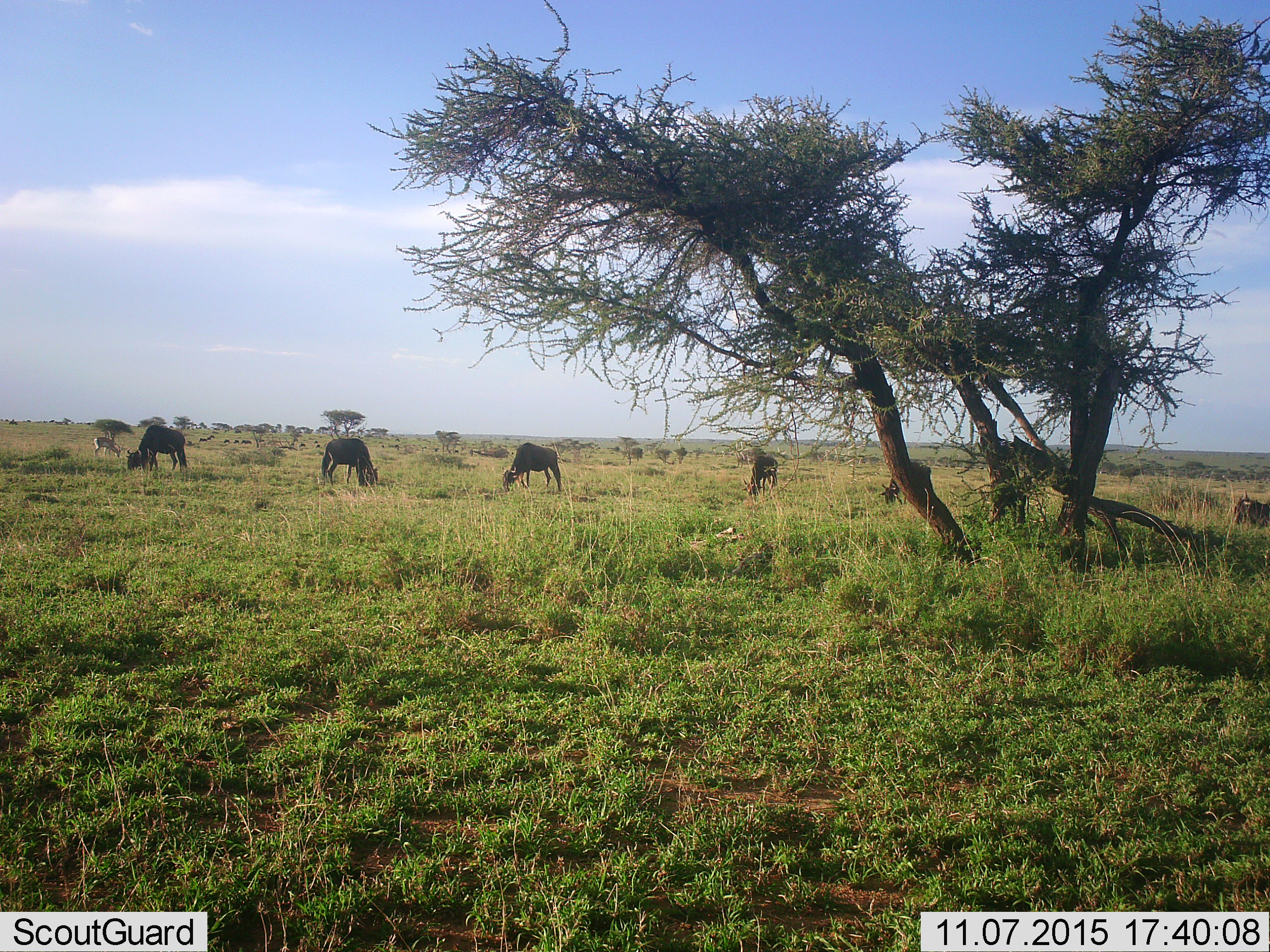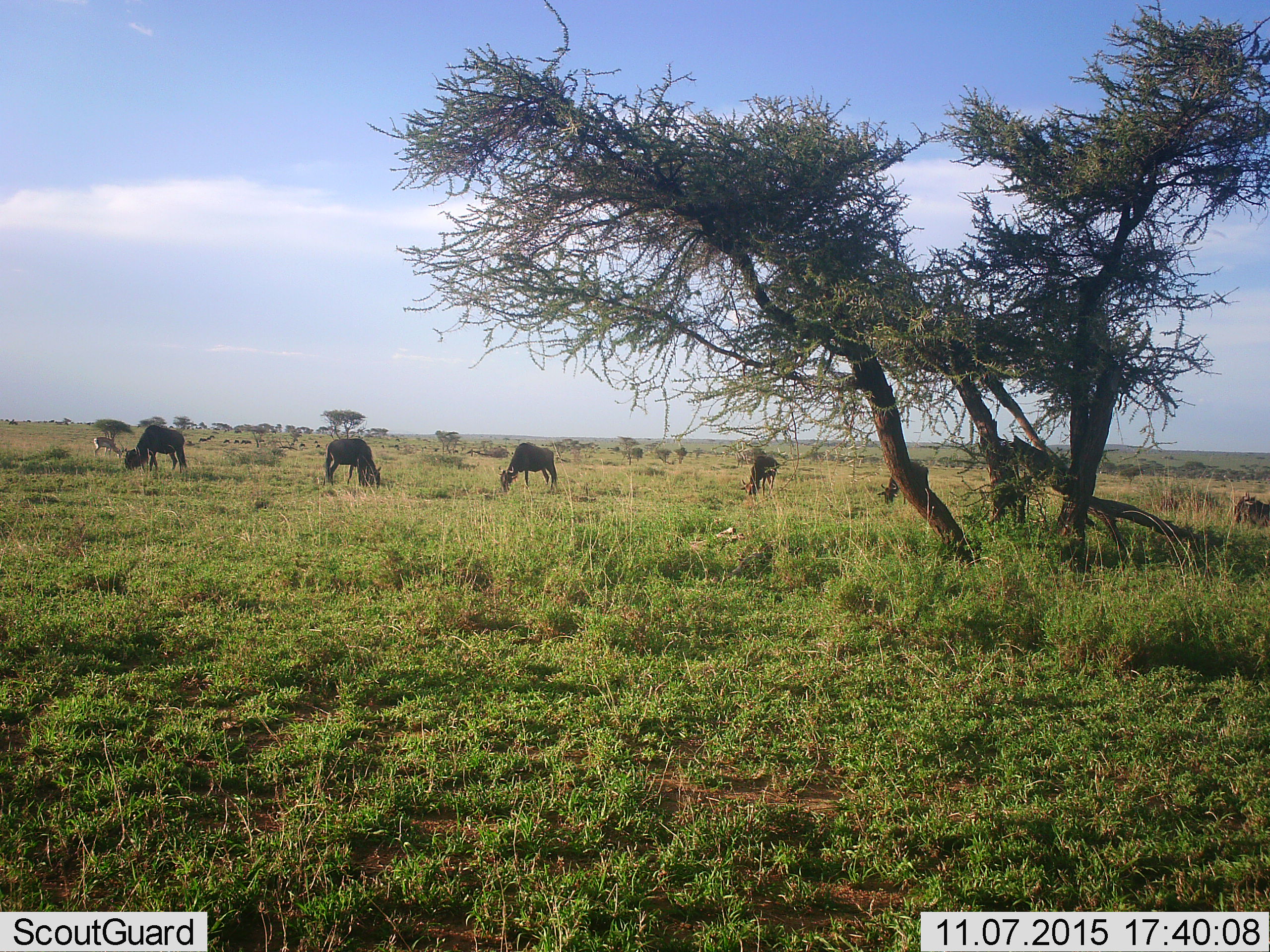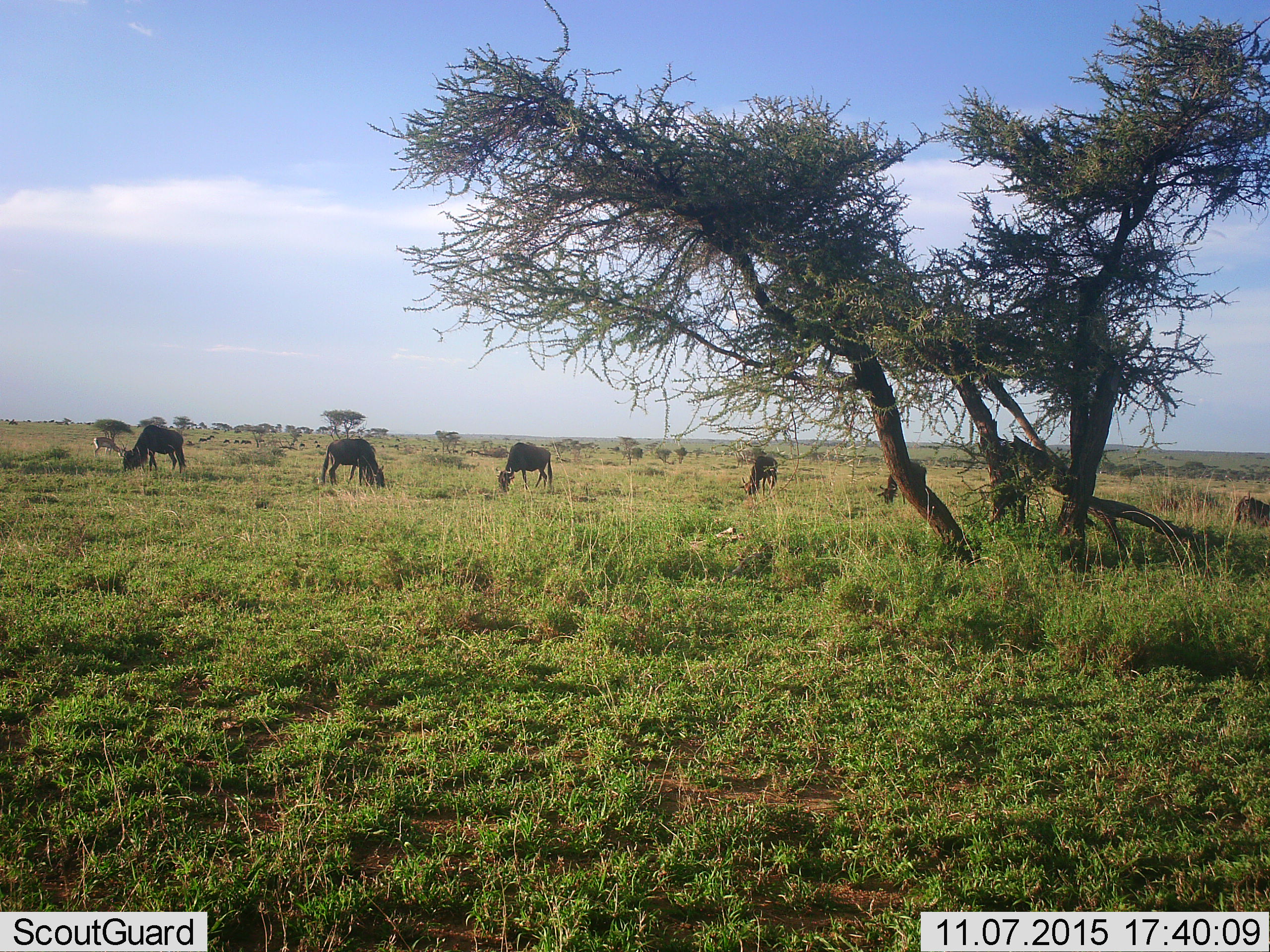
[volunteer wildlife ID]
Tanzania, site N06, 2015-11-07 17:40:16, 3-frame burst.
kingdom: Animalia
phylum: Chordata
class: Mammalia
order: Artiodactyla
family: Bovidae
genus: Eudorcas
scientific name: Eudorcas thomsonii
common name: thomson's gazelle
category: gazellethomsons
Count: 1.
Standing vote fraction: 67%.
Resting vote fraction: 0%.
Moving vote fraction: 0%.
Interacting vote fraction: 0%.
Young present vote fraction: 0%.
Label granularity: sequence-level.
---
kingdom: Animalia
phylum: Chordata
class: Mammalia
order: Artiodactyla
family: Bovidae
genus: Connochaetes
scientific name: Connochaetes taurinus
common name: blue wildebeest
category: wildebeest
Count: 11-50.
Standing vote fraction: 33%.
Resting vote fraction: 0%.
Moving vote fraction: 50%.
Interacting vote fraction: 0%.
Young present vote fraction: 0%.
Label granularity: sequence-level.